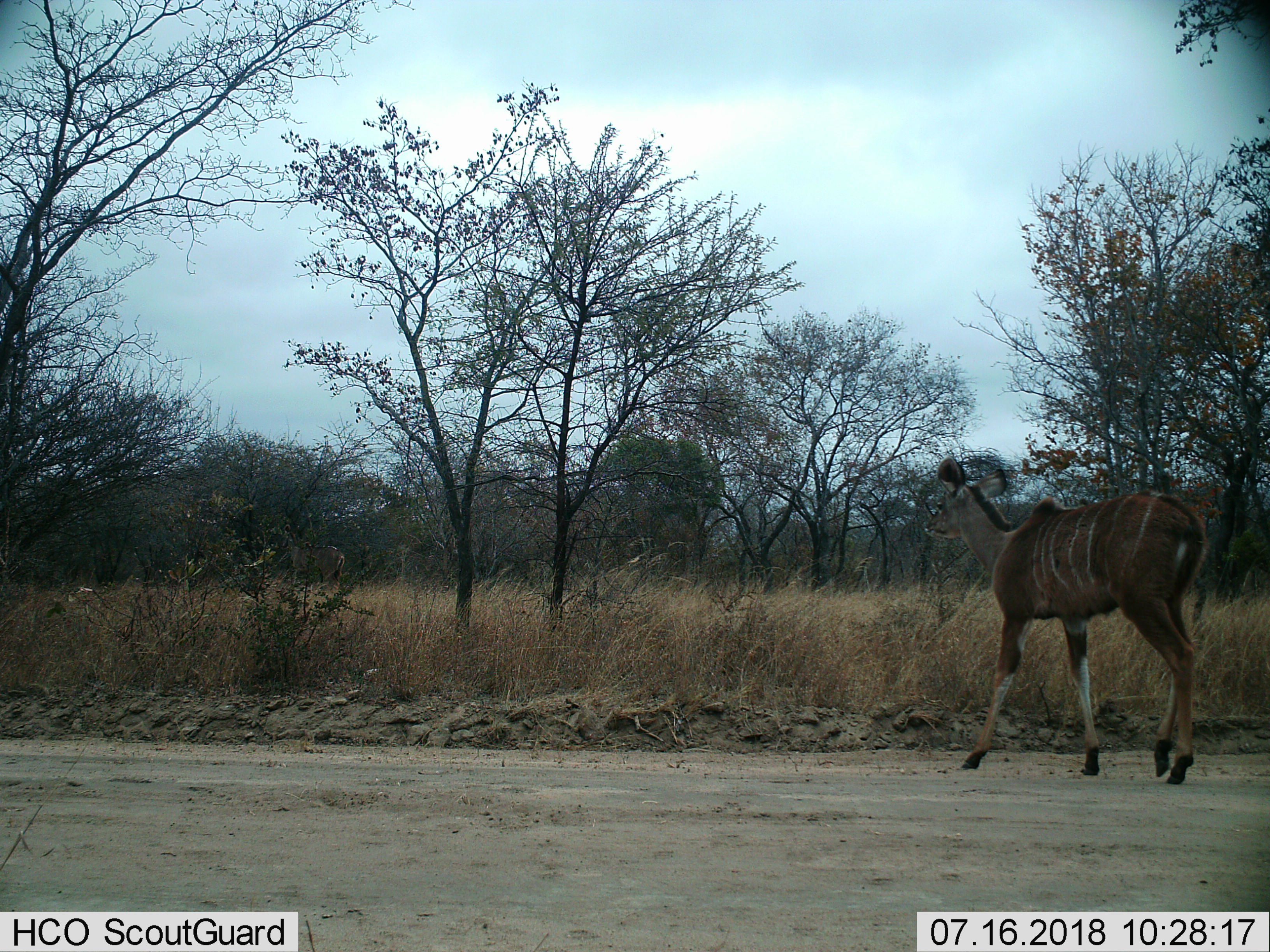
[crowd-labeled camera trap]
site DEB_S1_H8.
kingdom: Animalia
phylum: Chordata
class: Mammalia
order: Artiodactyla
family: Bovidae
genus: Tragelaphus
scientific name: Tragelaphus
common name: kudu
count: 1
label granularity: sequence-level